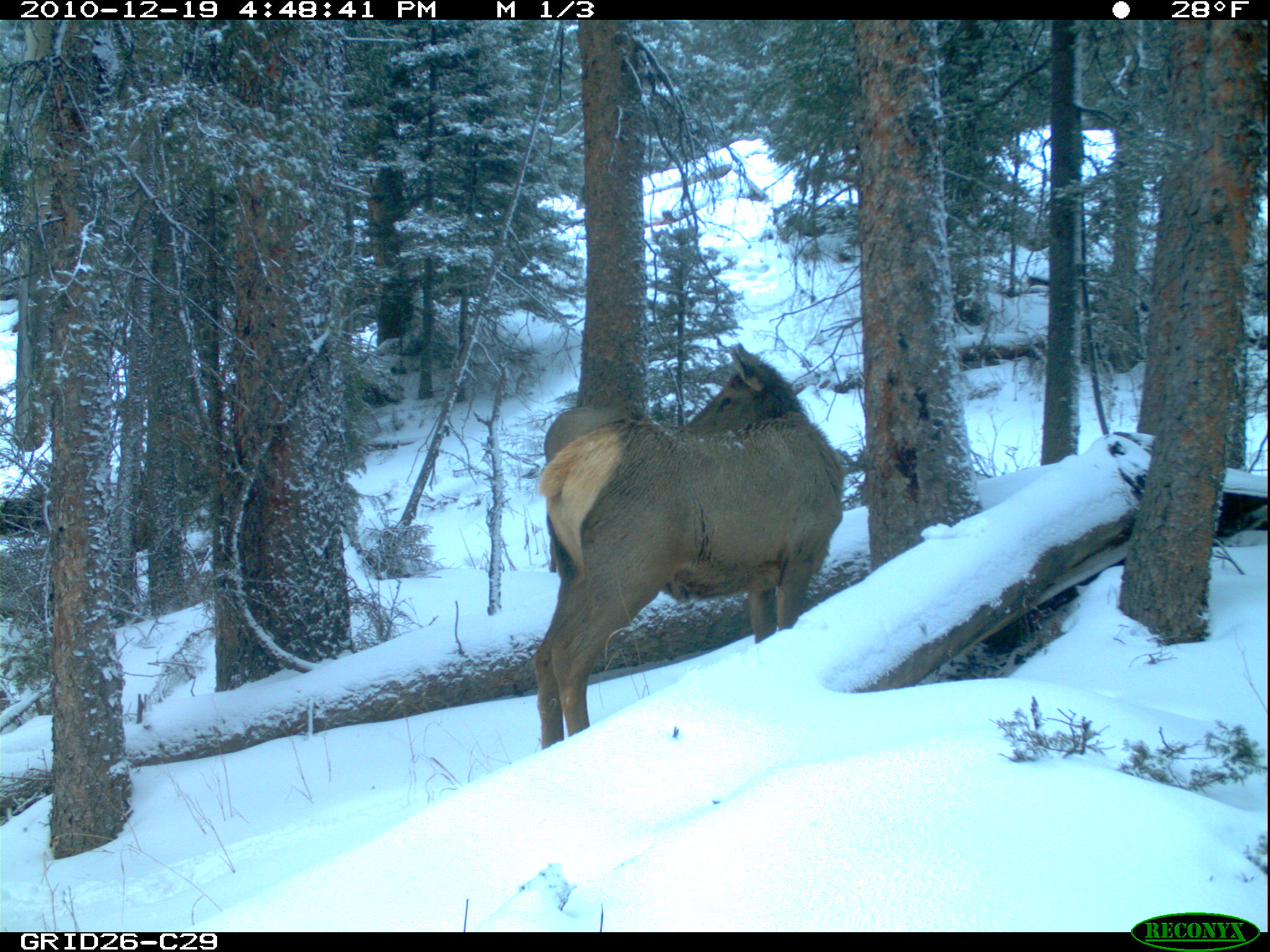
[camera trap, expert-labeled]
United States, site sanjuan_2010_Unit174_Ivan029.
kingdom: Animalia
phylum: Chordata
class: Mammalia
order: Artiodactyla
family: Cervidae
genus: Cervus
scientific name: Cervus elaphus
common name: red deer